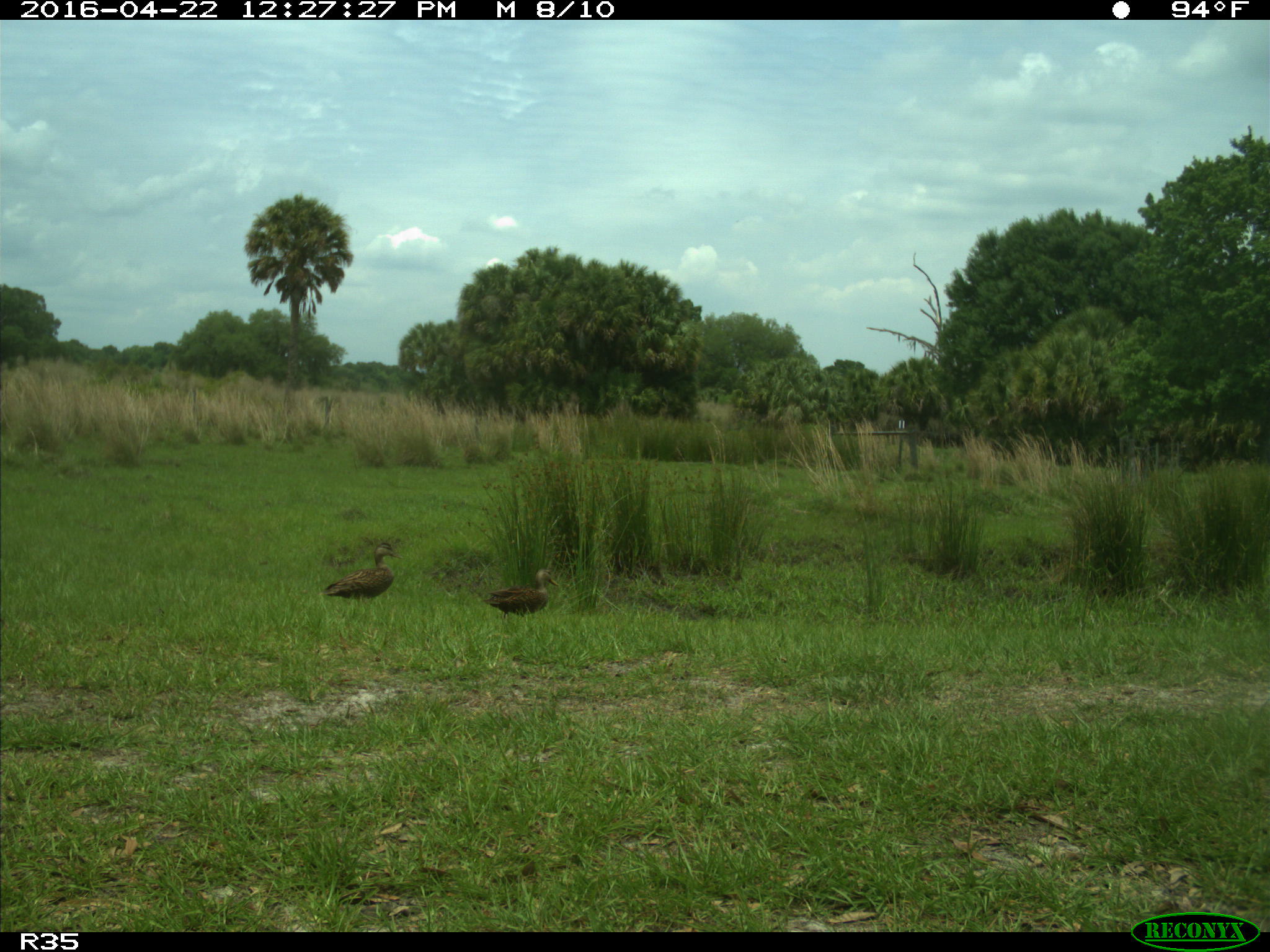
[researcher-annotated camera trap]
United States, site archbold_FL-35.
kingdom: Animalia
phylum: Chordata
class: Aves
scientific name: Aves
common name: birds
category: unidentified bird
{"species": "unidentified bird (birds) (Aves)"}